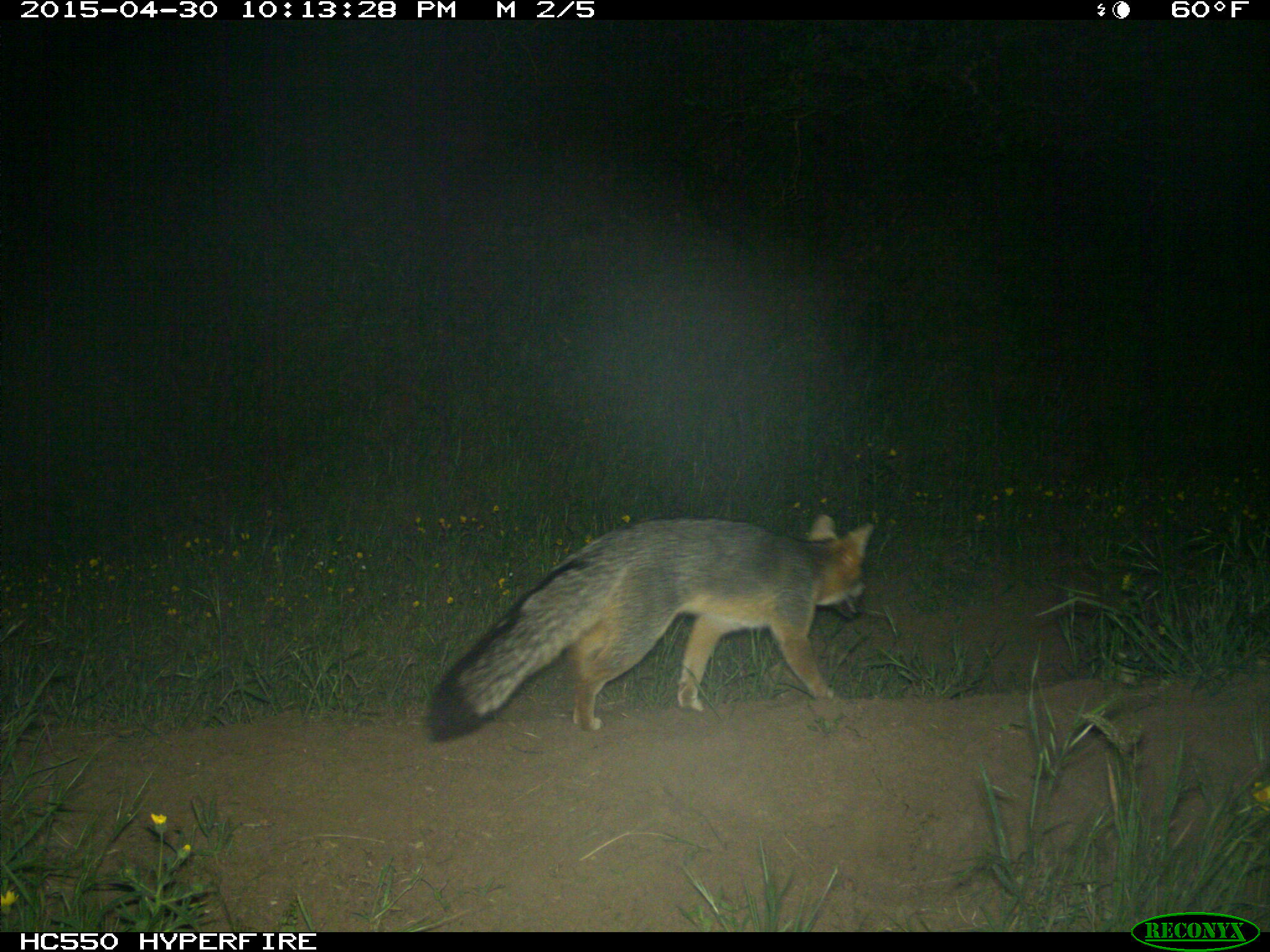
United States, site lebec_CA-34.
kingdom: Animalia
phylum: Chordata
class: Mammalia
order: Carnivora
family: Canidae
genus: Urocyon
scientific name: Urocyon cinereoargenteus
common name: gray fox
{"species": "Urocyon cinereoargenteus (gray fox)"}